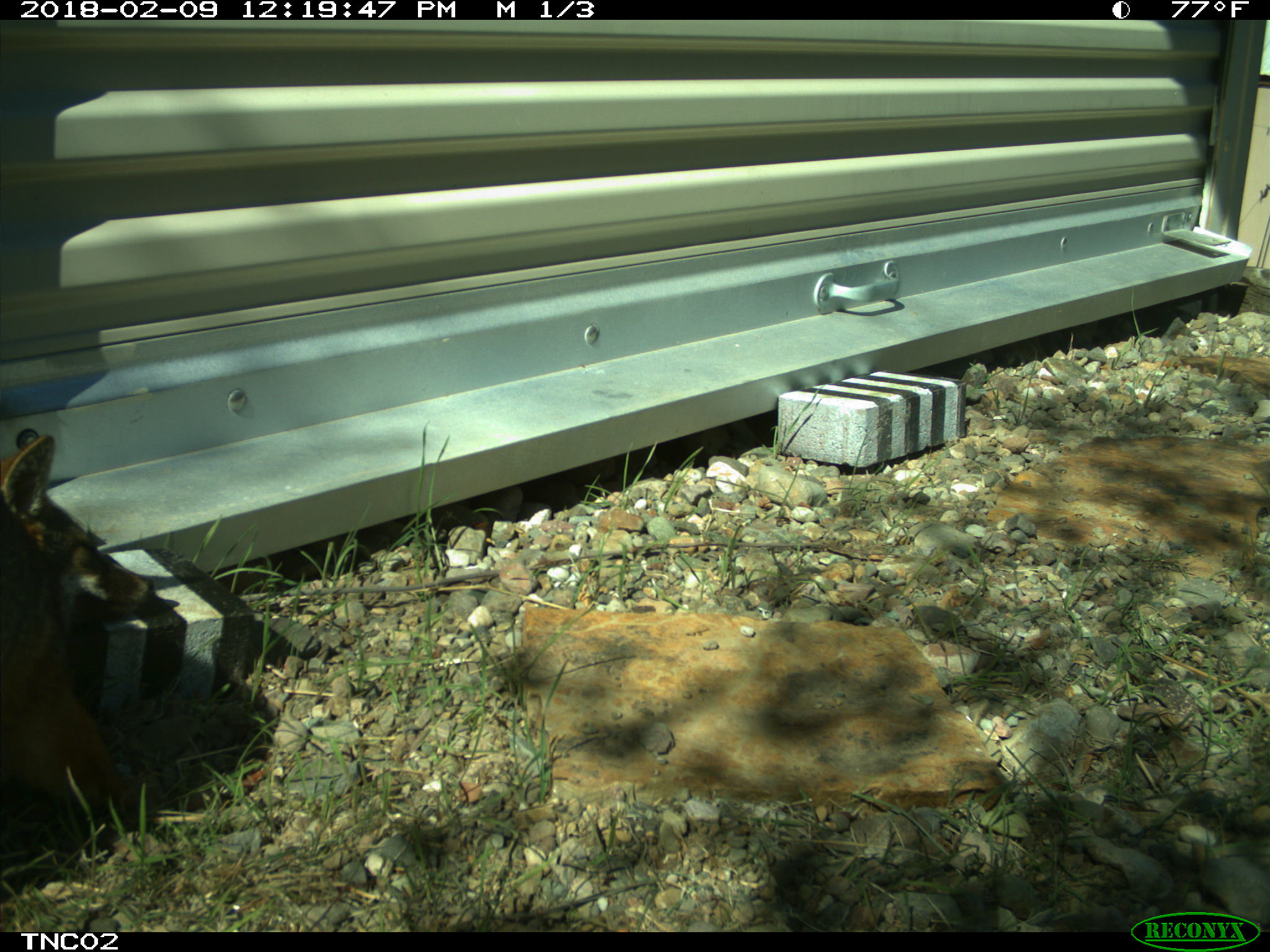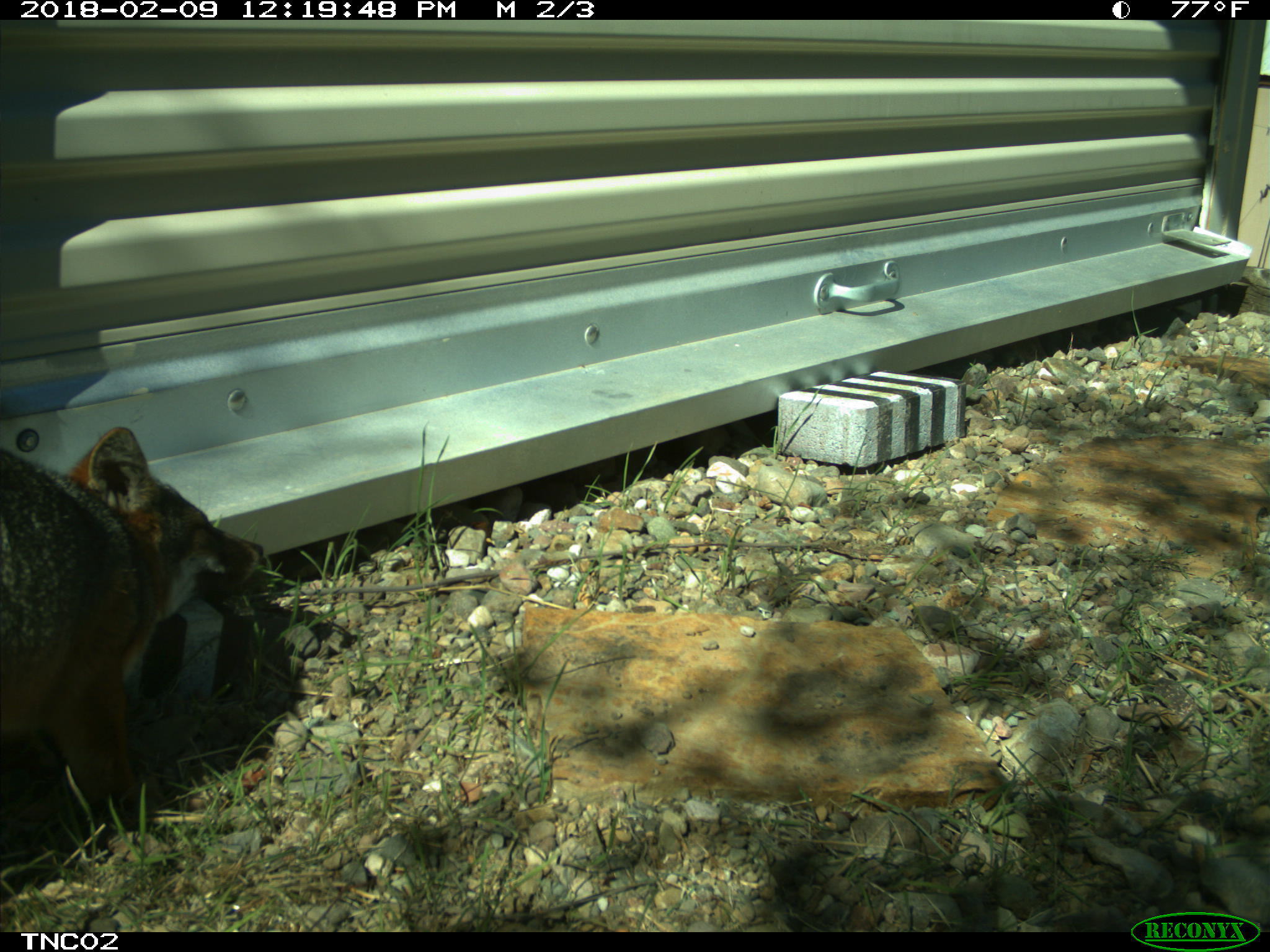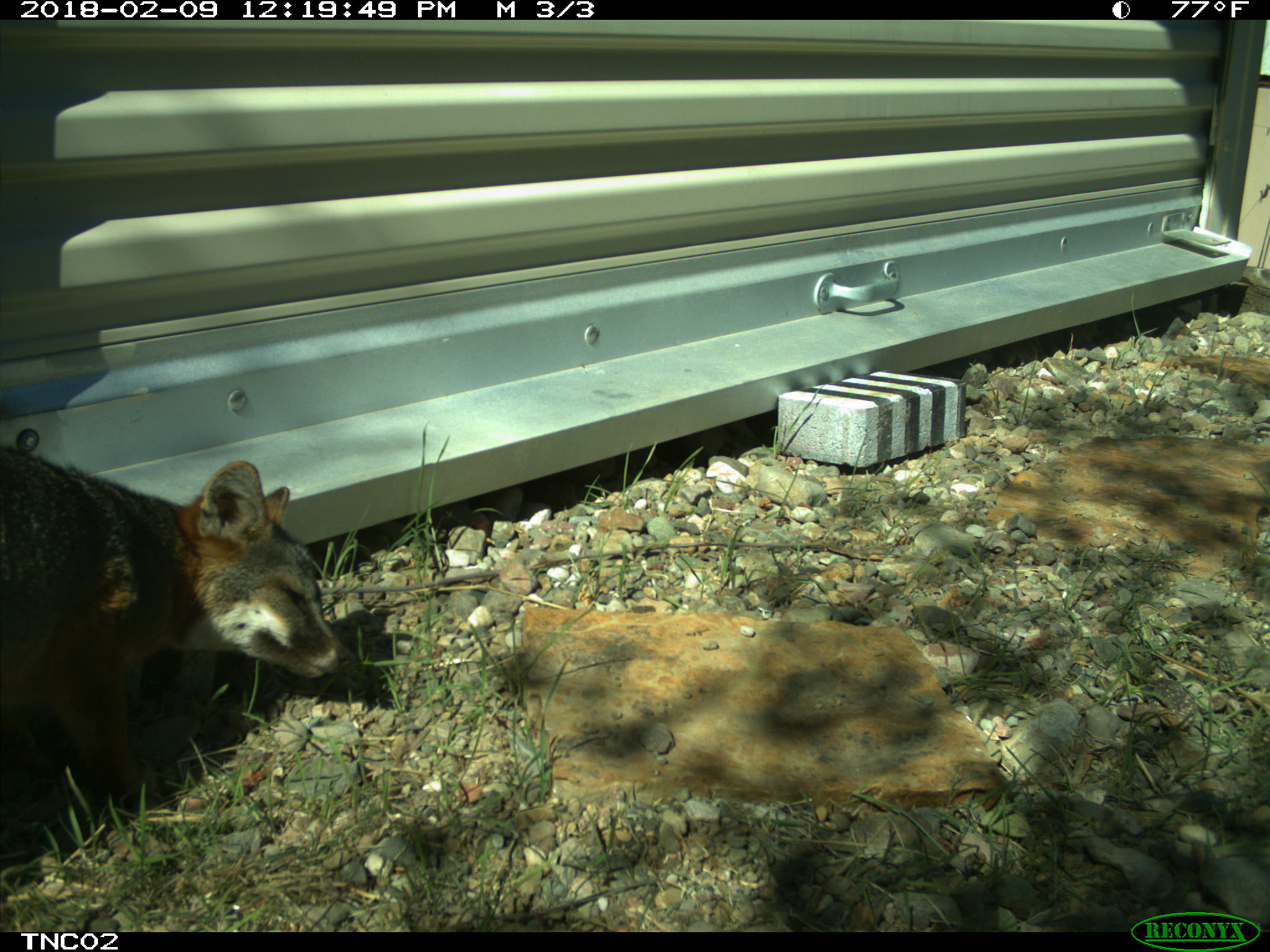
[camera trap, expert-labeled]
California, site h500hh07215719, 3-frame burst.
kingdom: Animalia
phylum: Chordata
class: Mammalia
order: Carnivora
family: Canidae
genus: Urocyon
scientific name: Urocyon littoralis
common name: island fox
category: fox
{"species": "fox (island fox) (Urocyon littoralis)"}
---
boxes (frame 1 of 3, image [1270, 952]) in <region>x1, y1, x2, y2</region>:
fox: <region>0, 433, 155, 819</region>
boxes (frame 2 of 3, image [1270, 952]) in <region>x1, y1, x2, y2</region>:
fox: <region>0, 426, 264, 804</region>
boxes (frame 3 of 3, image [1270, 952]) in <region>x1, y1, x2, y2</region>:
fox: <region>0, 444, 350, 804</region>